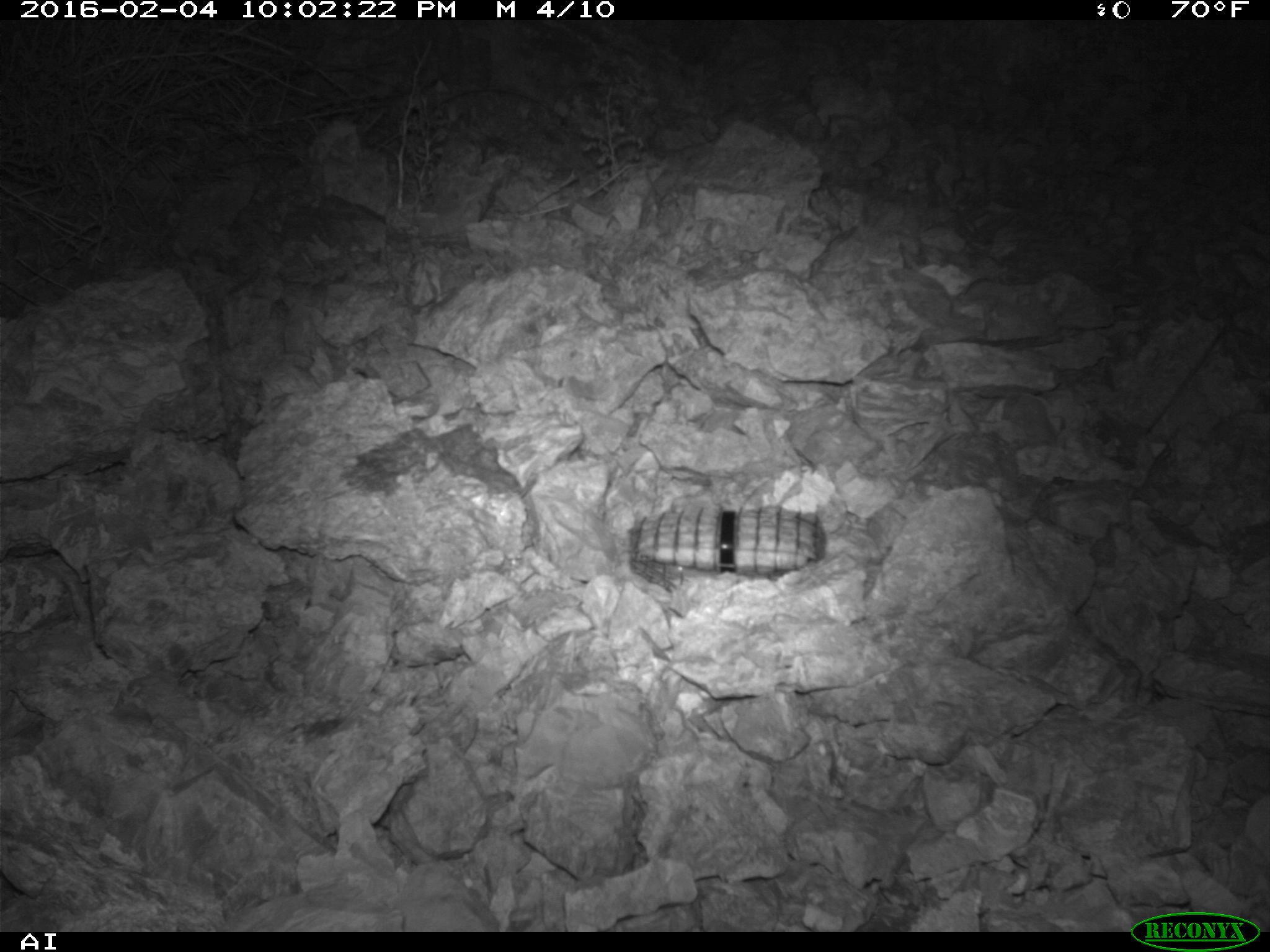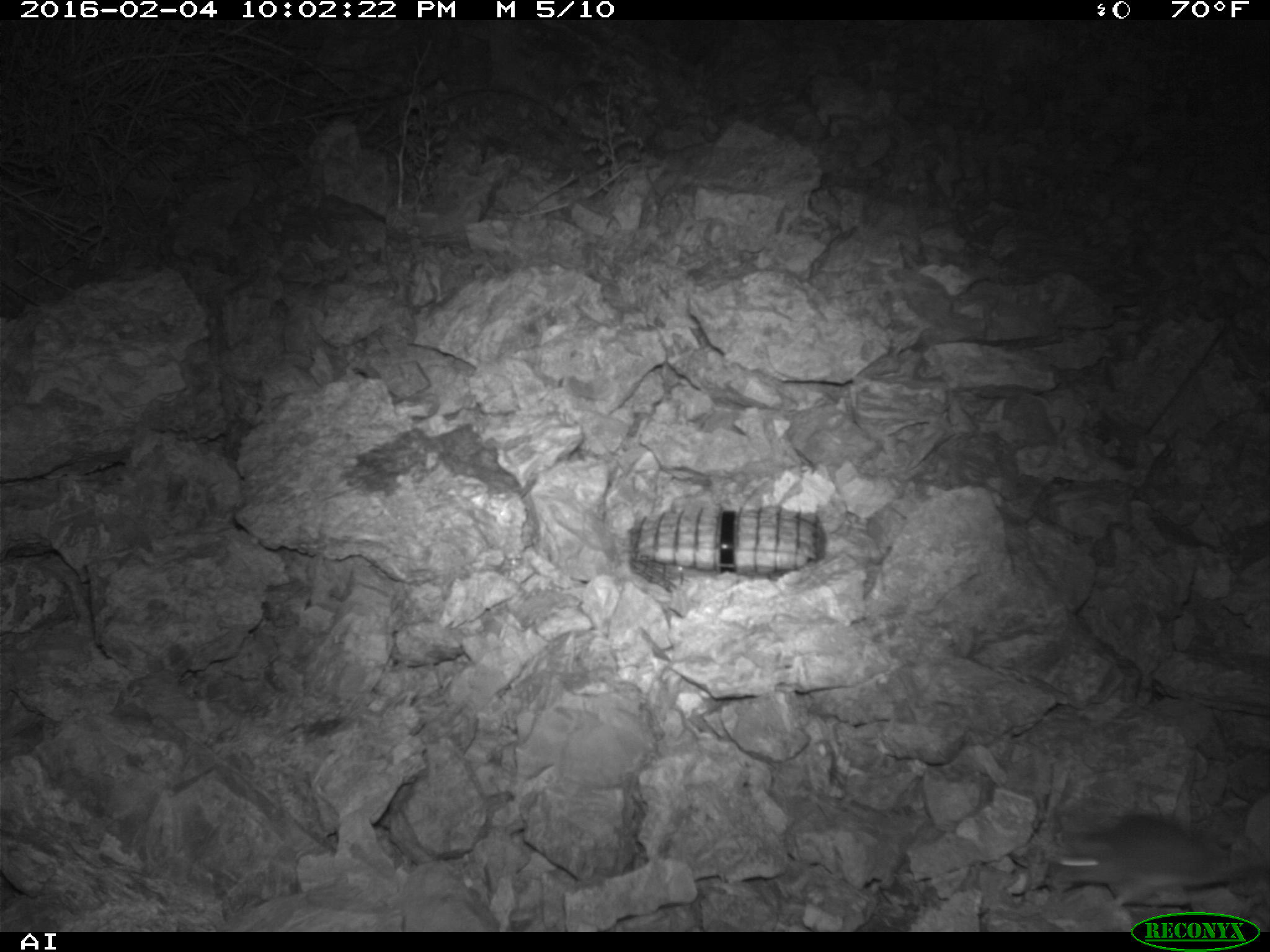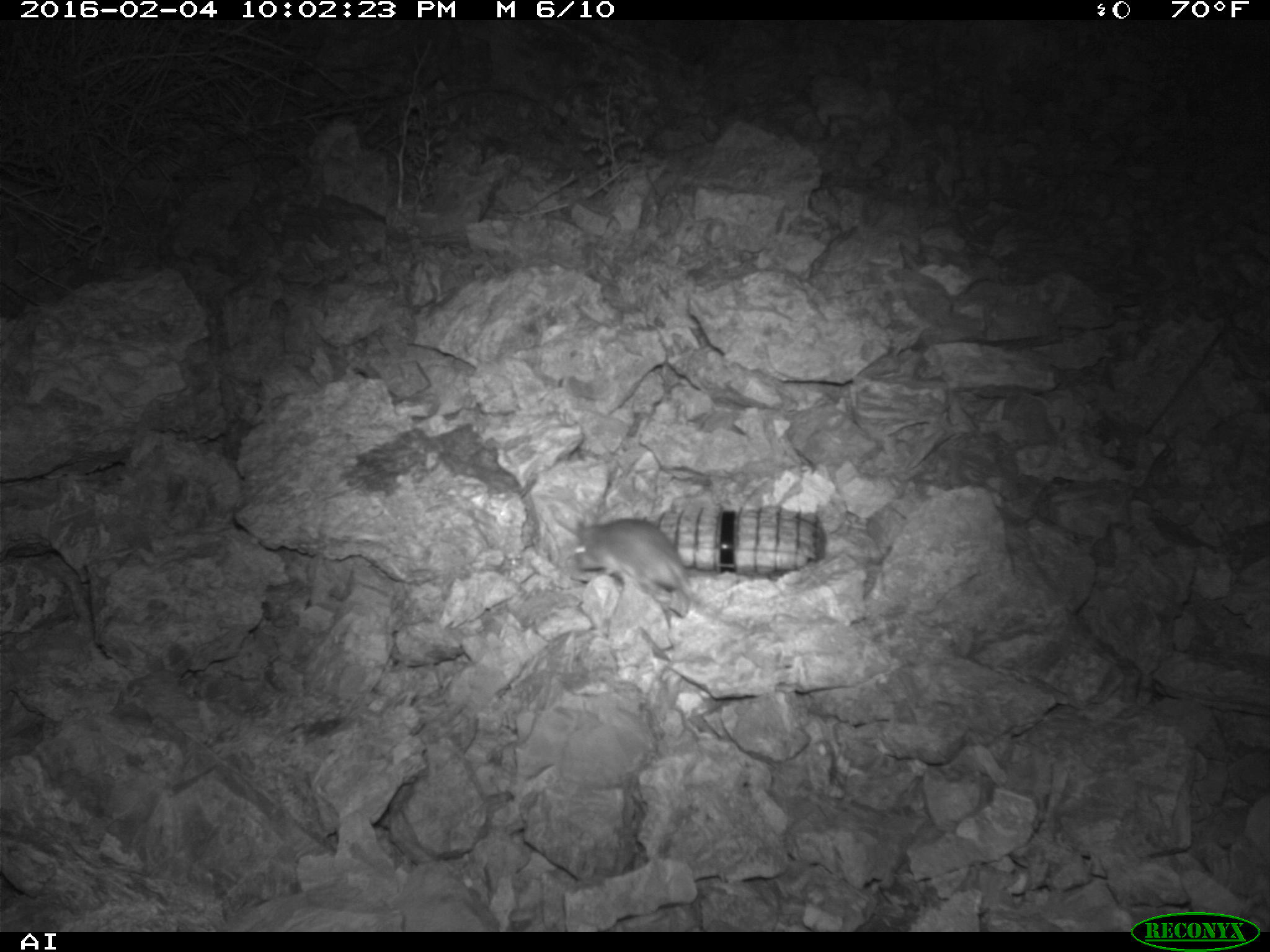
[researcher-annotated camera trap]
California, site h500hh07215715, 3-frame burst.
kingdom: Animalia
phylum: Chordata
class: Mammalia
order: Rodentia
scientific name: Rodentia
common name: rodent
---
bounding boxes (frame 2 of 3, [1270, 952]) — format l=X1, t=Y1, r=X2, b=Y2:
rodent: l=1049, t=811, r=1269, b=907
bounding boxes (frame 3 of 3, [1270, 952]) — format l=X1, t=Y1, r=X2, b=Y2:
rodent: l=569, t=517, r=694, b=602